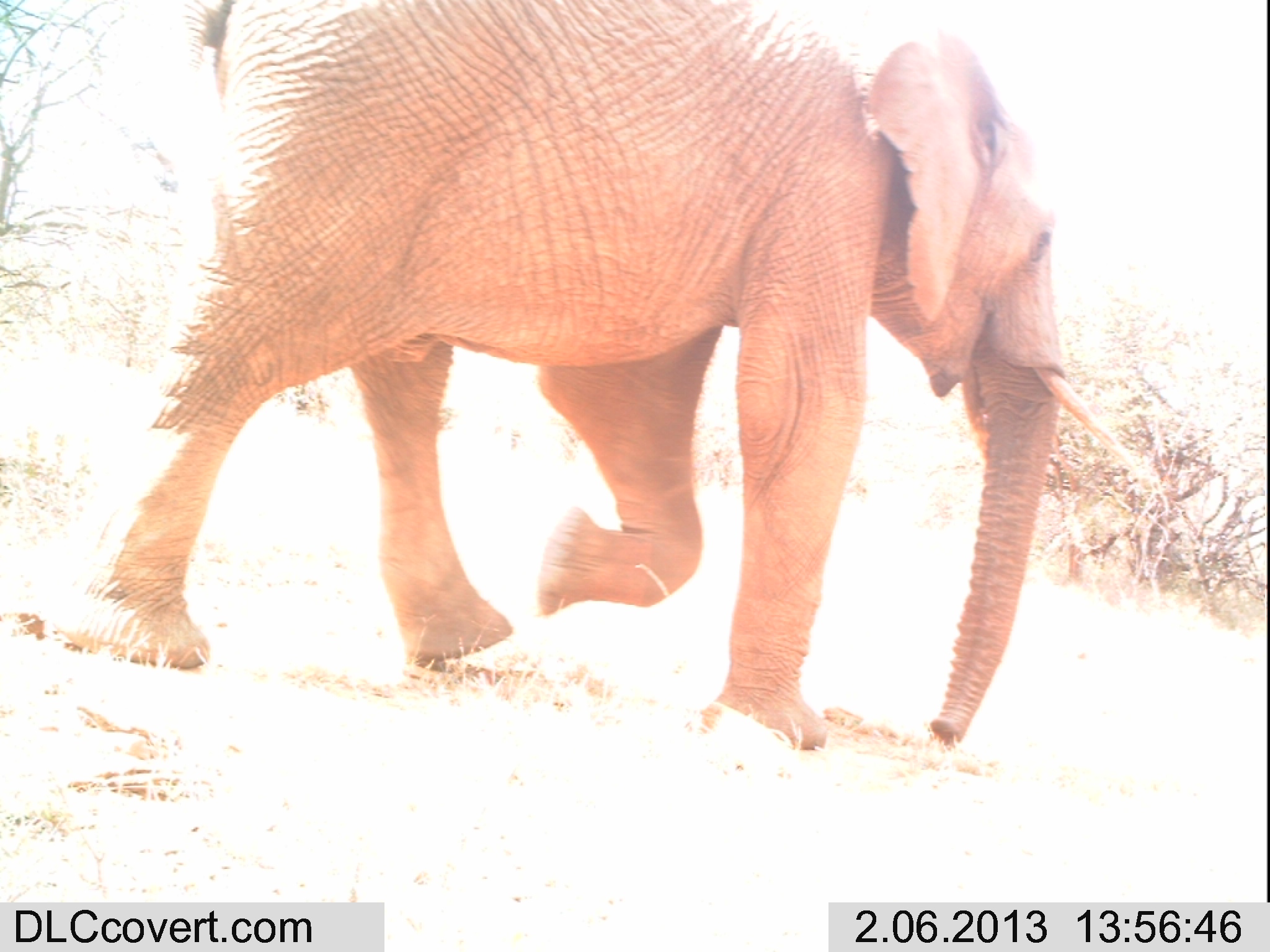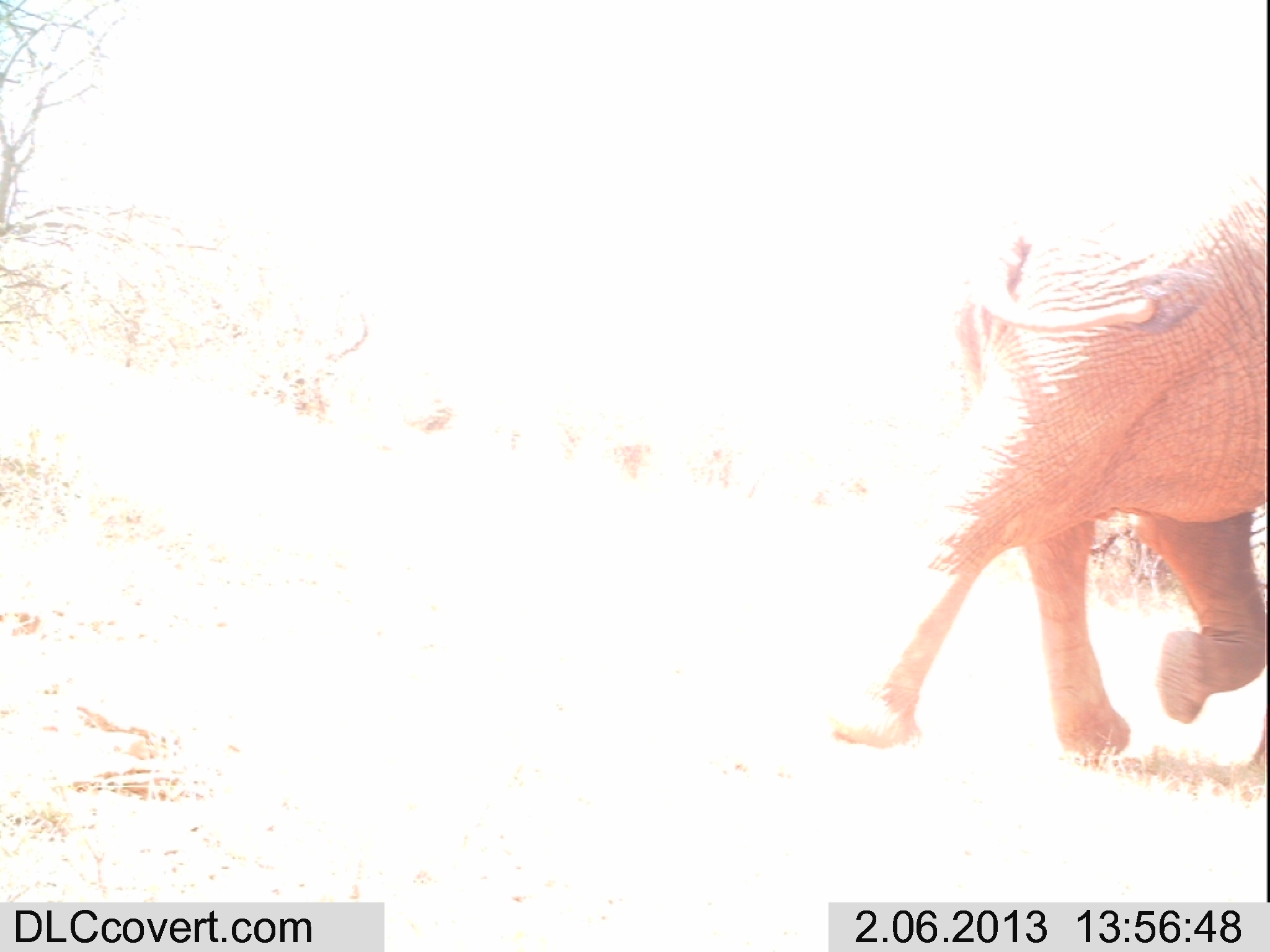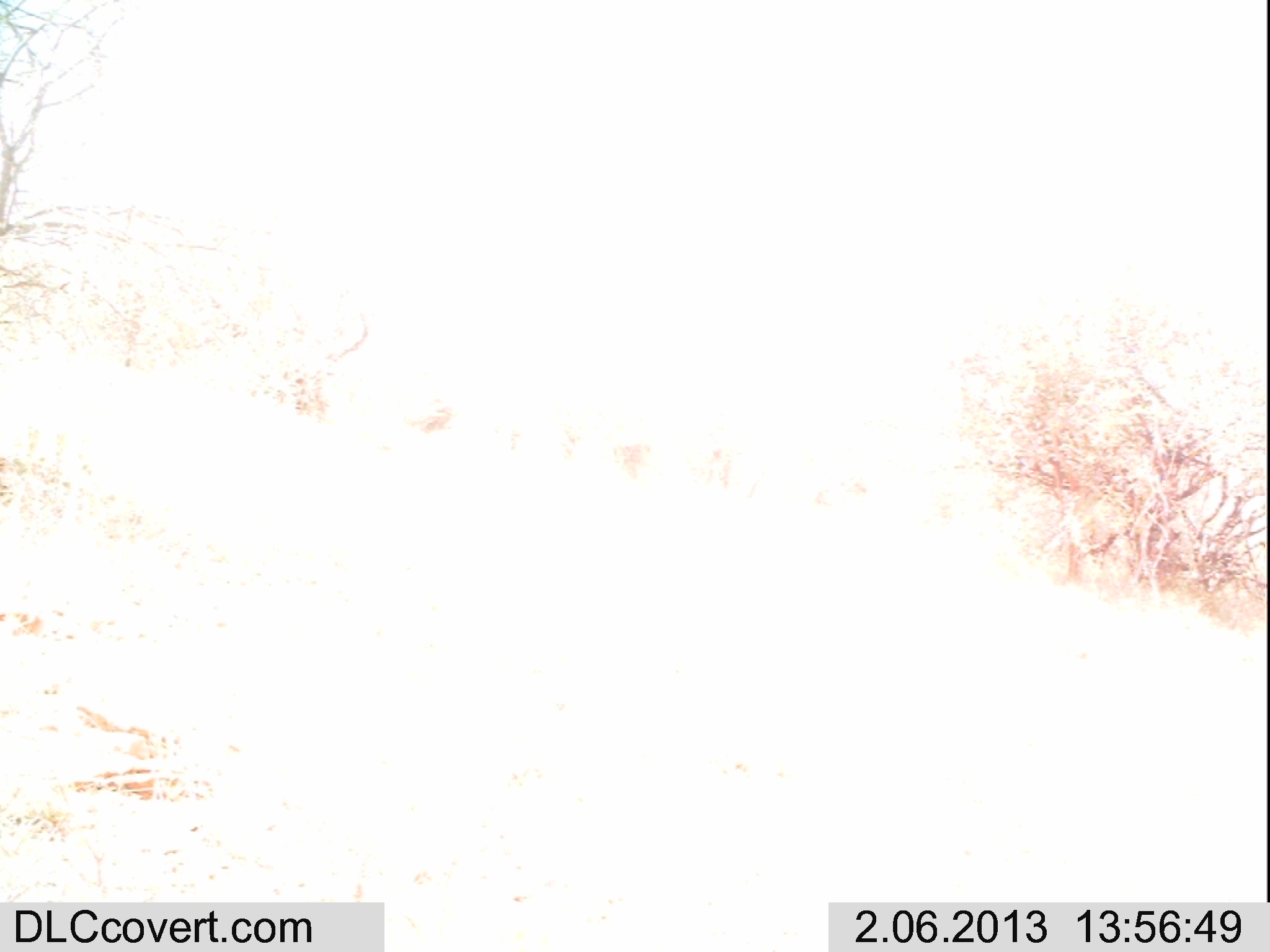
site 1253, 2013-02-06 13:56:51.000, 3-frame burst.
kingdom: Animalia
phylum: Chordata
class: Mammalia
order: Proboscidea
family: Elephantidae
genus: Loxodonta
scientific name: Loxodonta africana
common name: african bush elephant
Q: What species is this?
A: Loxodonta africana (african bush elephant).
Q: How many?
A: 1.